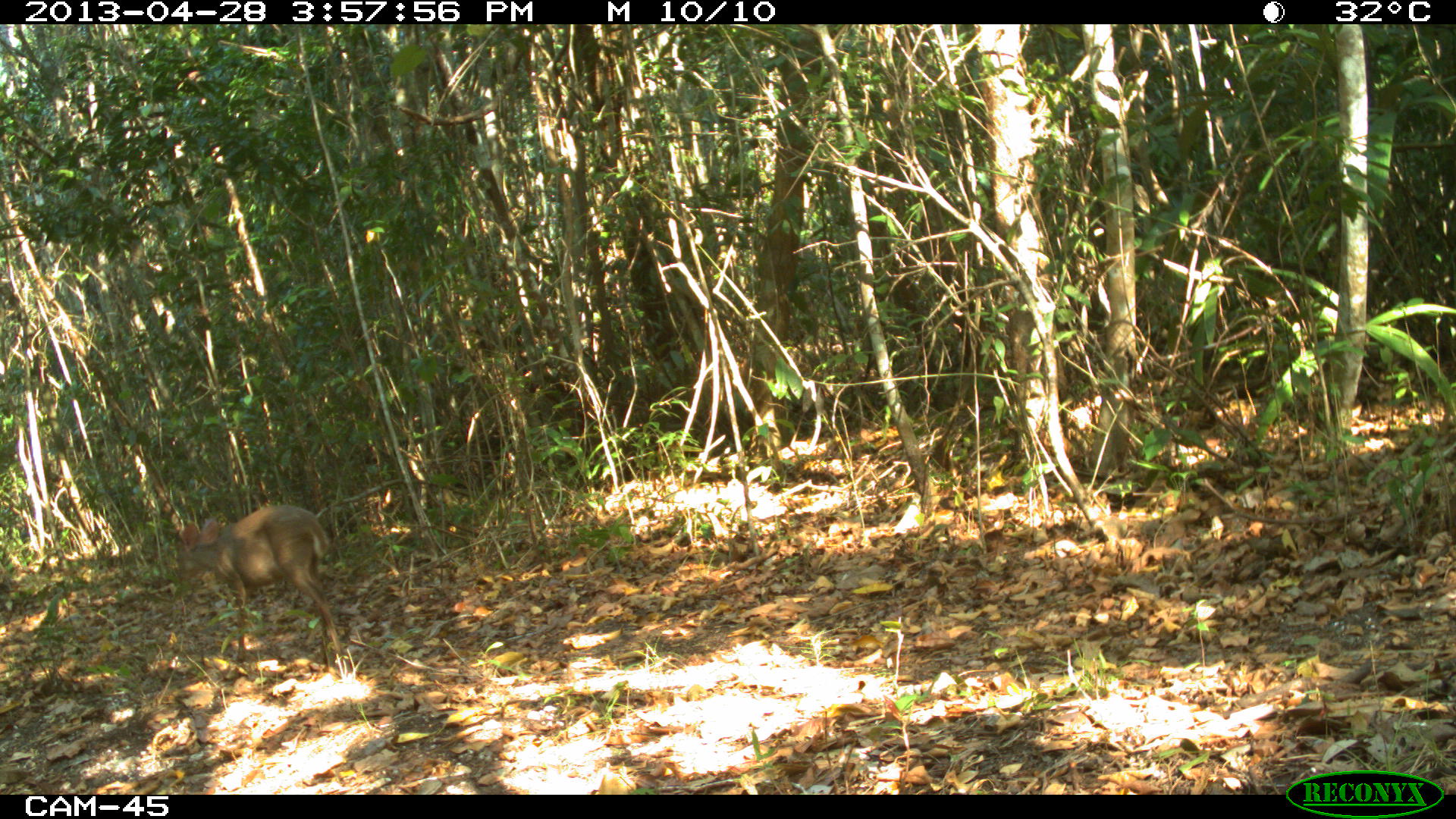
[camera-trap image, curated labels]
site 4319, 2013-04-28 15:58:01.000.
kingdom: Animalia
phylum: Chordata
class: Mammalia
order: Artiodactyla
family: Cervidae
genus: Odocoileus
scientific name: Odocoileus pandora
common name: yucatán brown brocket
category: mazama pandora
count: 1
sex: male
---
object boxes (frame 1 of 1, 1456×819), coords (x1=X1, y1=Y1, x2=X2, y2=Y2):
mazama pandora: (x1=172, y1=502, x2=351, y2=680)